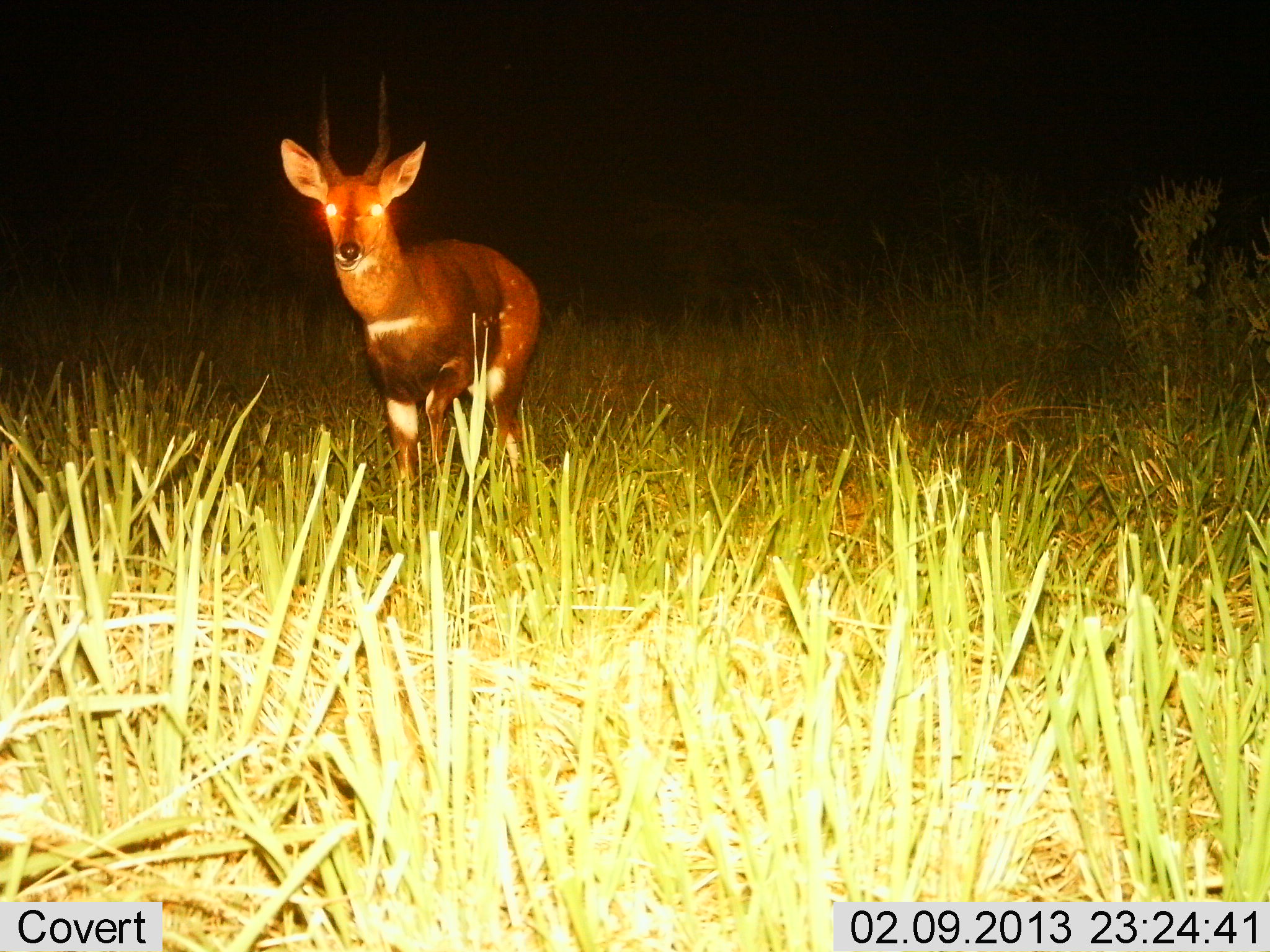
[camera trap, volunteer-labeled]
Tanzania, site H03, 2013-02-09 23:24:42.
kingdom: Animalia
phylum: Chordata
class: Mammalia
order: Artiodactyla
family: Bovidae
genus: Tragelaphus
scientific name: Tragelaphus scriptus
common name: bushbuck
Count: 1.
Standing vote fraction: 92%.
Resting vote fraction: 0%.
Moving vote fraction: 8%.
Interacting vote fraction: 0%.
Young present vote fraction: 0%.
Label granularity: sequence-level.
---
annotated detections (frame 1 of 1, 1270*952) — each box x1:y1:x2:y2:
animal: 276:65:541:490